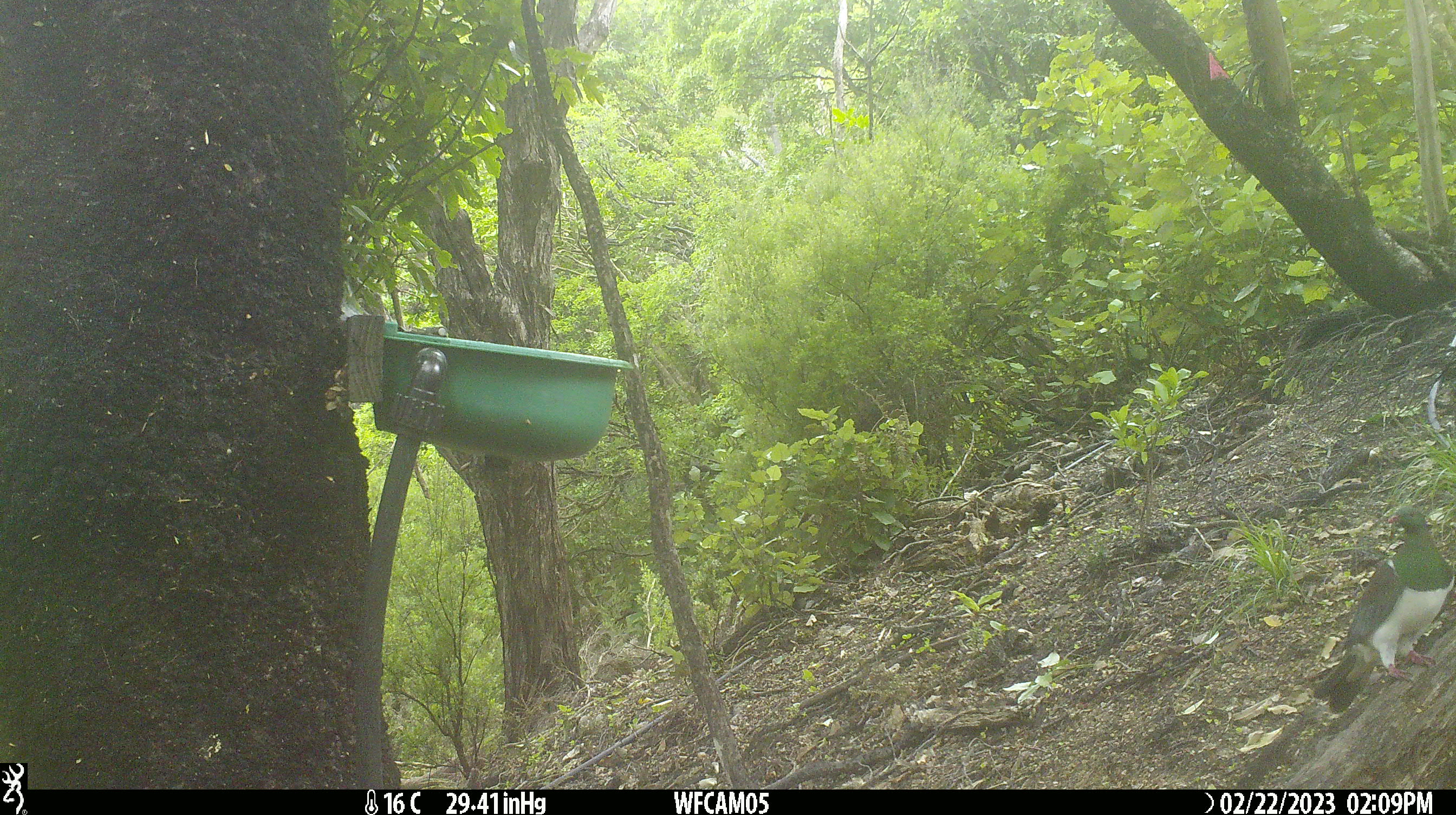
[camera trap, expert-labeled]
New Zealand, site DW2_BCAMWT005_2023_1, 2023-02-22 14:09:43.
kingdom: Animalia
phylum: Chordata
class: Aves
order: Columbiformes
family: Columbidae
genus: Hemiphaga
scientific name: Hemiphaga novaeseelandiae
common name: new zealand pigeon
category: kereru